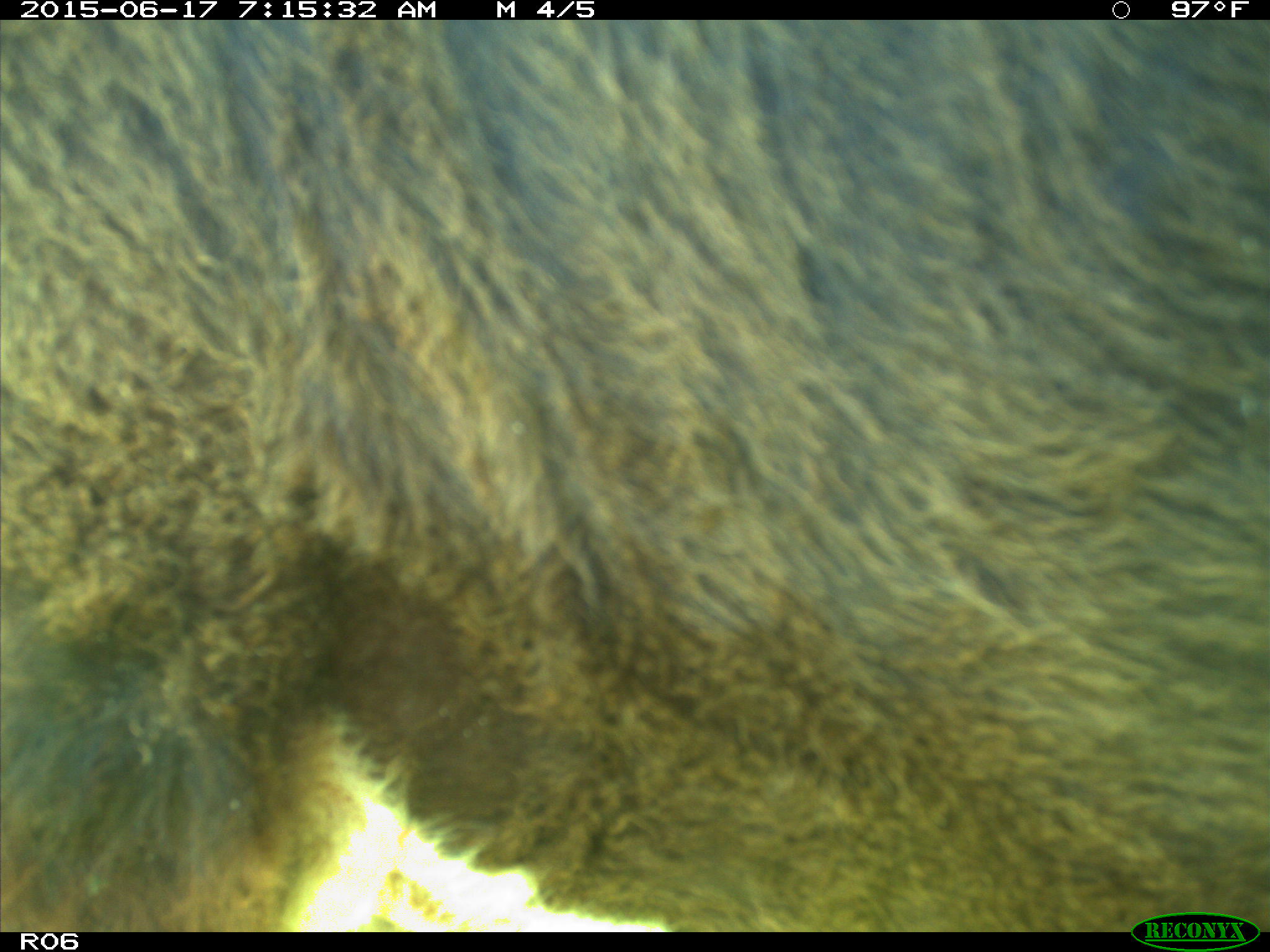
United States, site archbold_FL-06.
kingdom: Animalia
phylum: Chordata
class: Mammalia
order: Artiodactyla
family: Bovidae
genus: Bos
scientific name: Bos taurus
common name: domestic cow